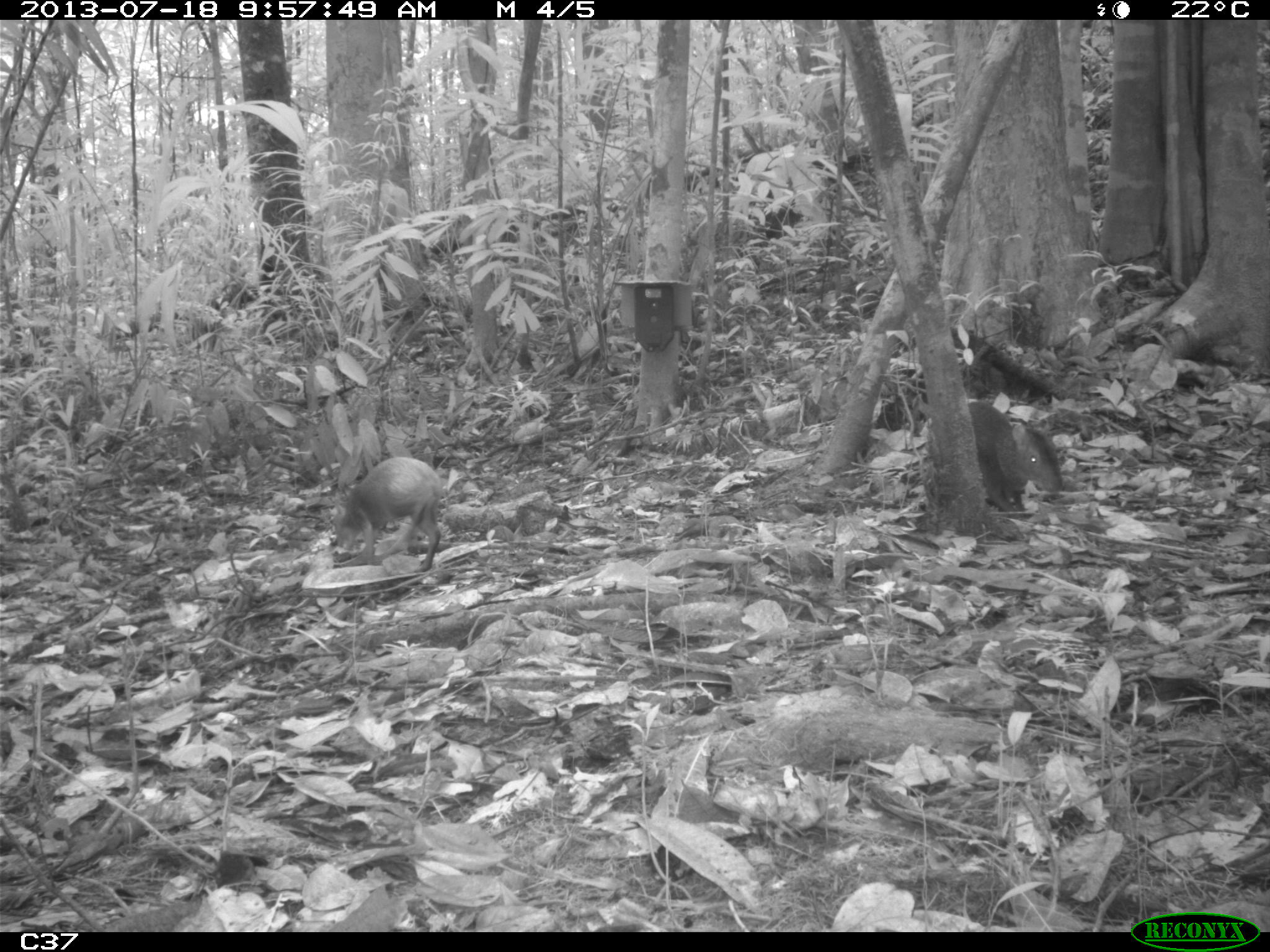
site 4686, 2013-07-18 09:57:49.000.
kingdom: Animalia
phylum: Chordata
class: Mammalia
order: Rodentia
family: Dasyproctidae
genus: Dasyprocta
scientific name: Dasyprocta leporina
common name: red-rumped agouti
Dasyprocta leporina (red-rumped agouti), count 2, age adult, sex male.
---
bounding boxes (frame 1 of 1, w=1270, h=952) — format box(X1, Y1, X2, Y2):
dasyprocta leporina: box(916, 401, 1062, 519); box(329, 455, 443, 573)